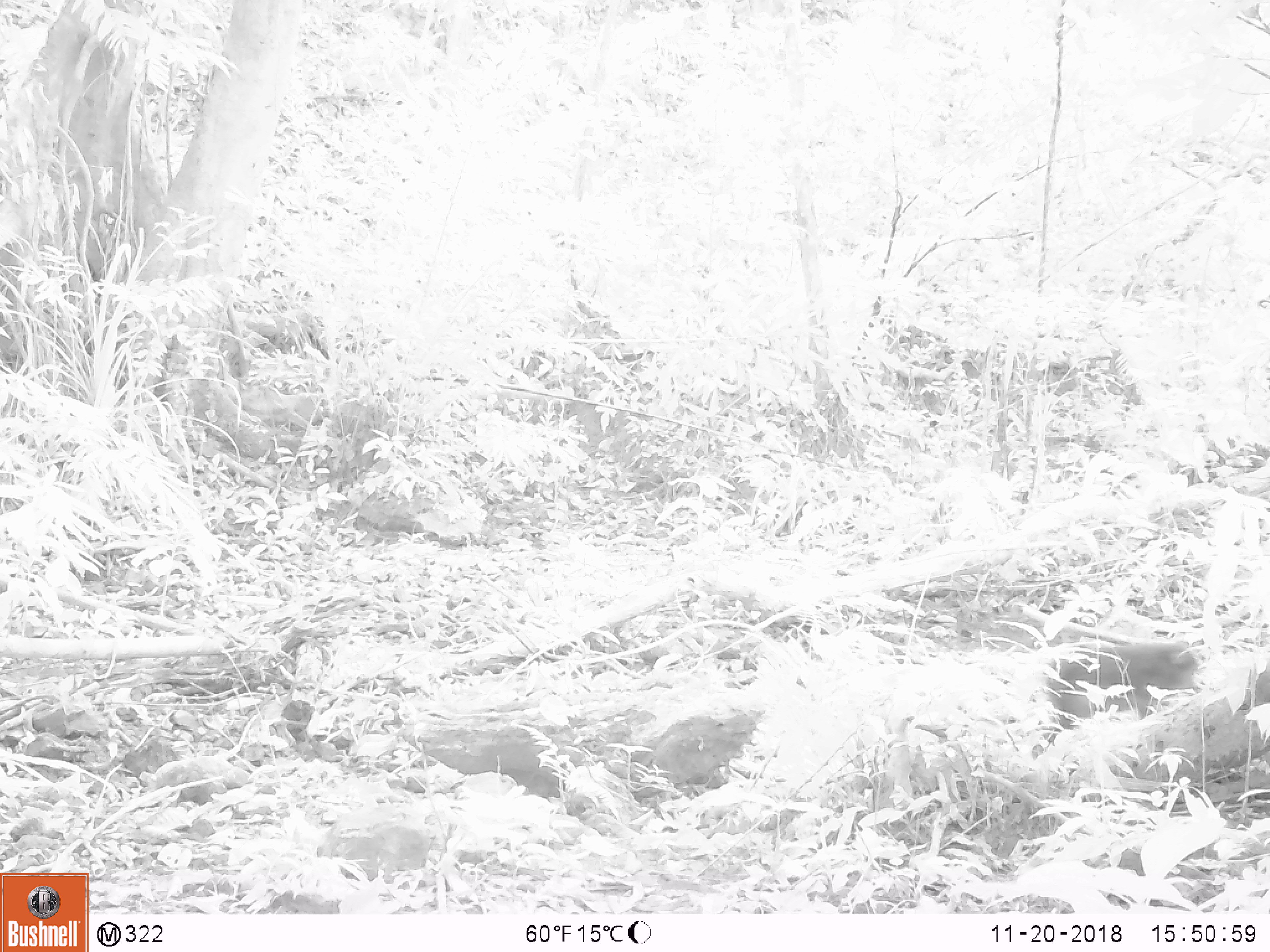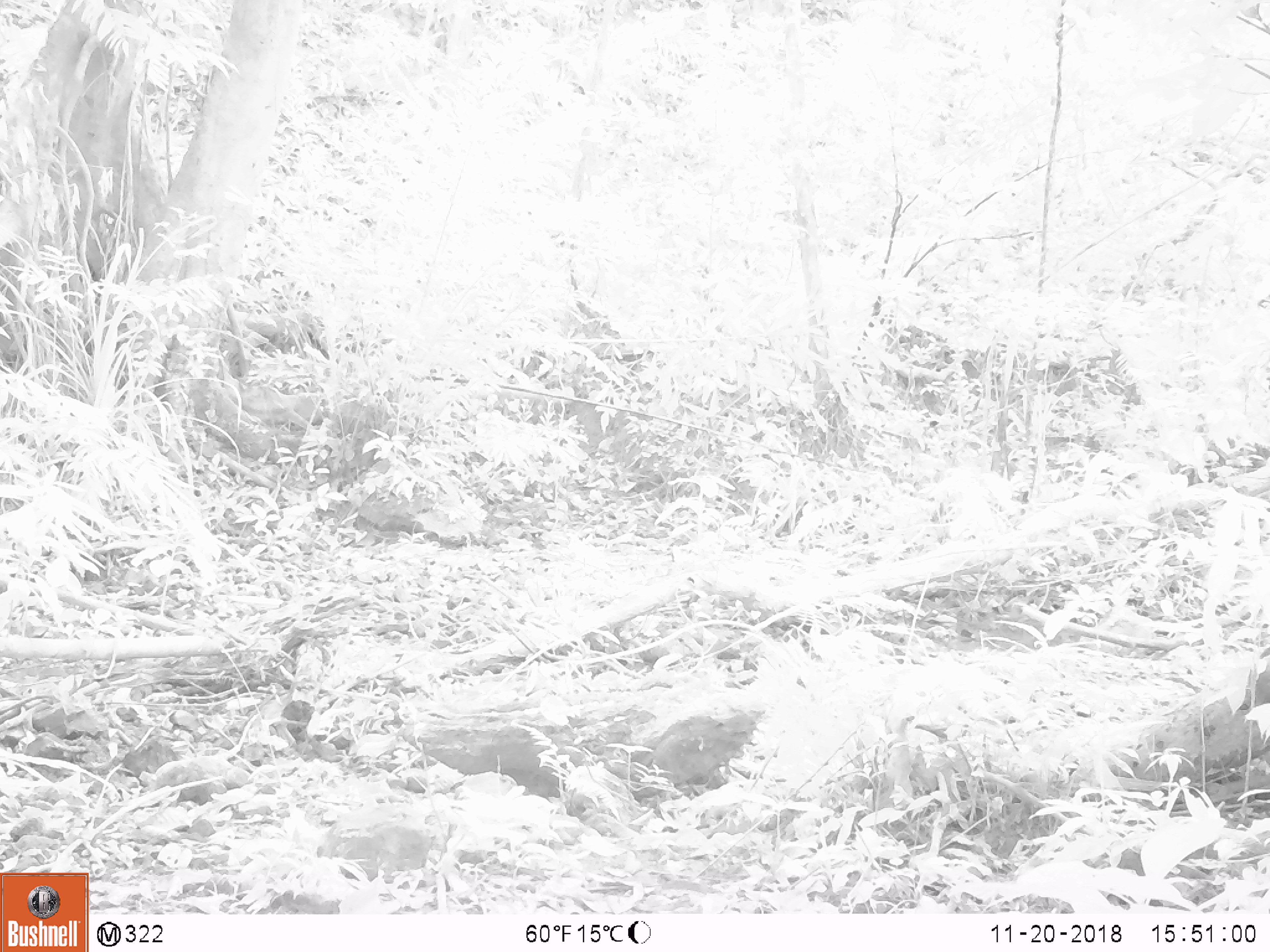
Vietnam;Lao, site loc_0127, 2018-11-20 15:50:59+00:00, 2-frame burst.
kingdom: Animalia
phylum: Chordata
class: Mammalia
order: Primates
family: Cercopithecidae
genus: Macaca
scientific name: Macaca nemestrina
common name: pig-tailed macaque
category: pig tailed macaque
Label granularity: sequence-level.